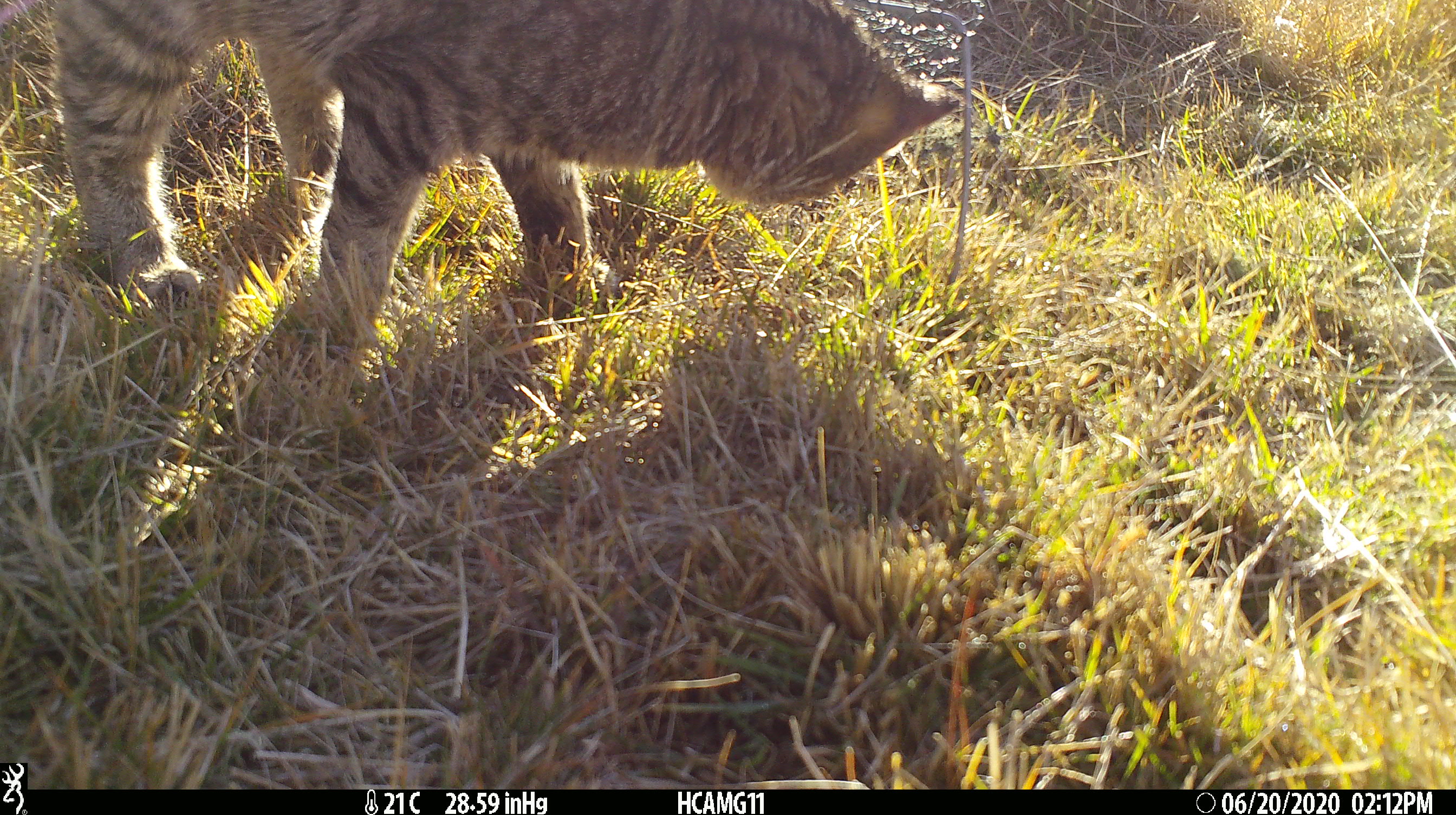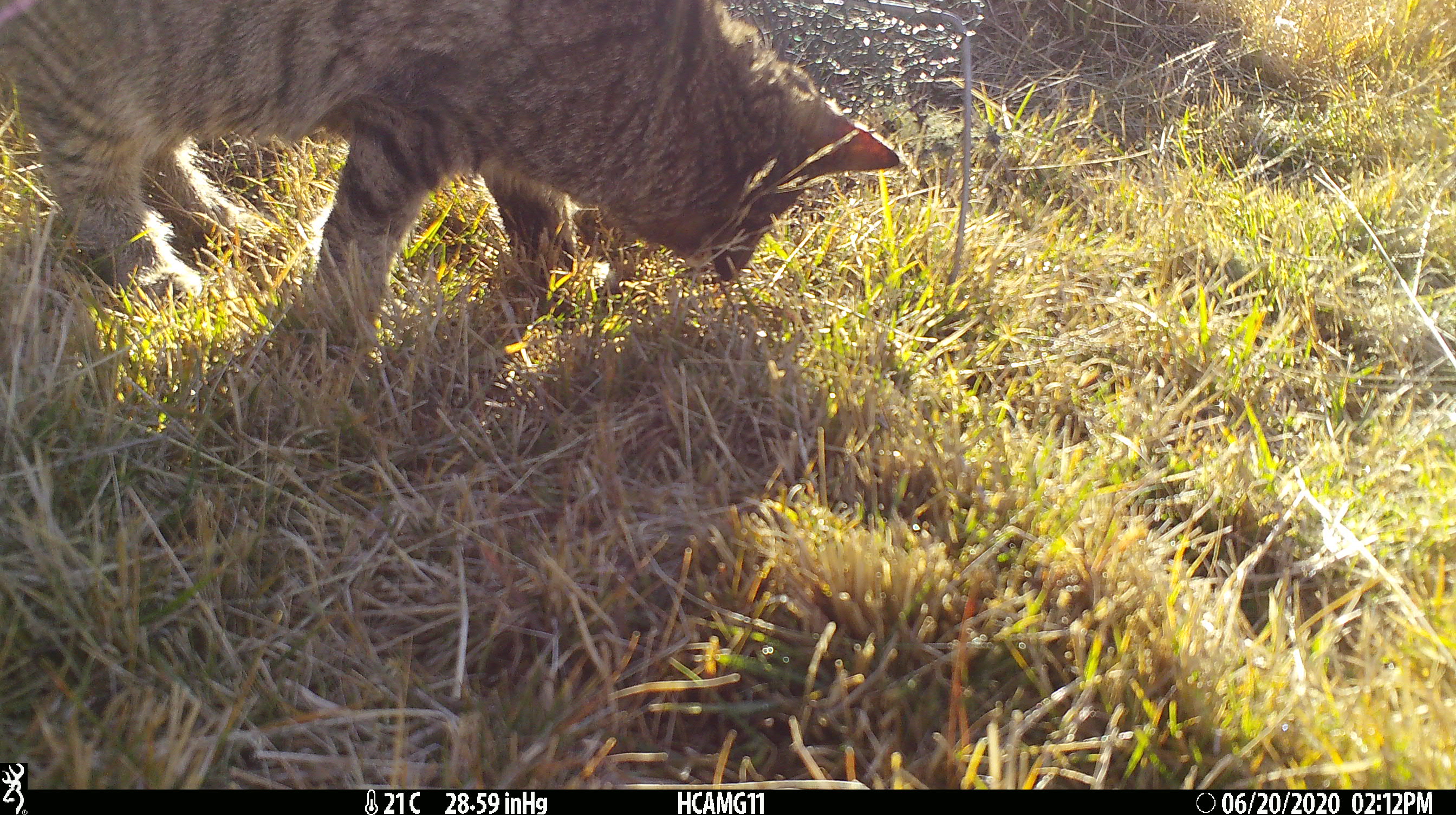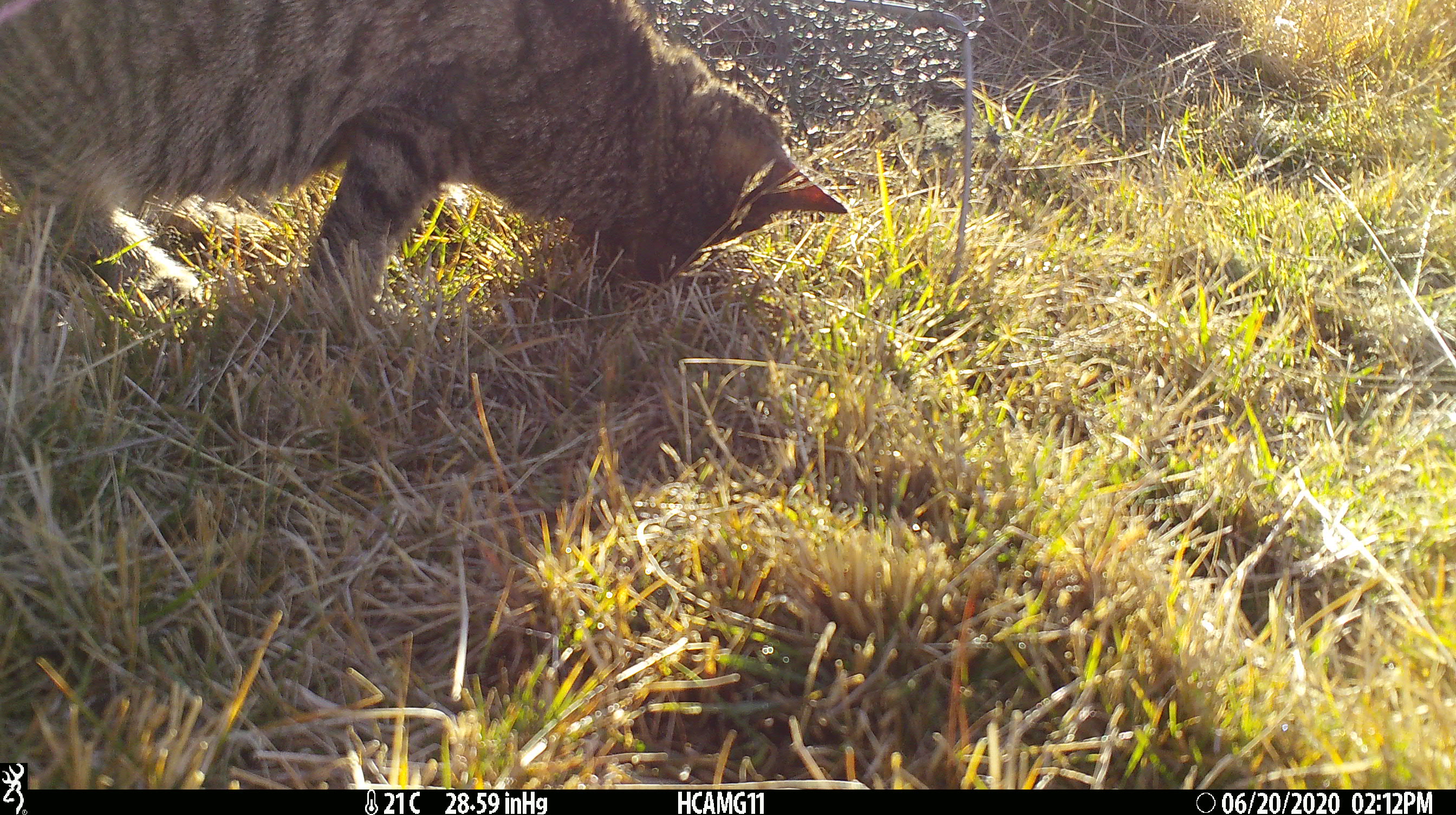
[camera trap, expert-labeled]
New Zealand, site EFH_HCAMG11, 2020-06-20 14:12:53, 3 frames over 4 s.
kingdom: Animalia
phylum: Chordata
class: Mammalia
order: Carnivora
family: Felidae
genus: Felis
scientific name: Felis catus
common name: domestic cat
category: cat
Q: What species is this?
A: Cat (domestic cat) (Felis catus).